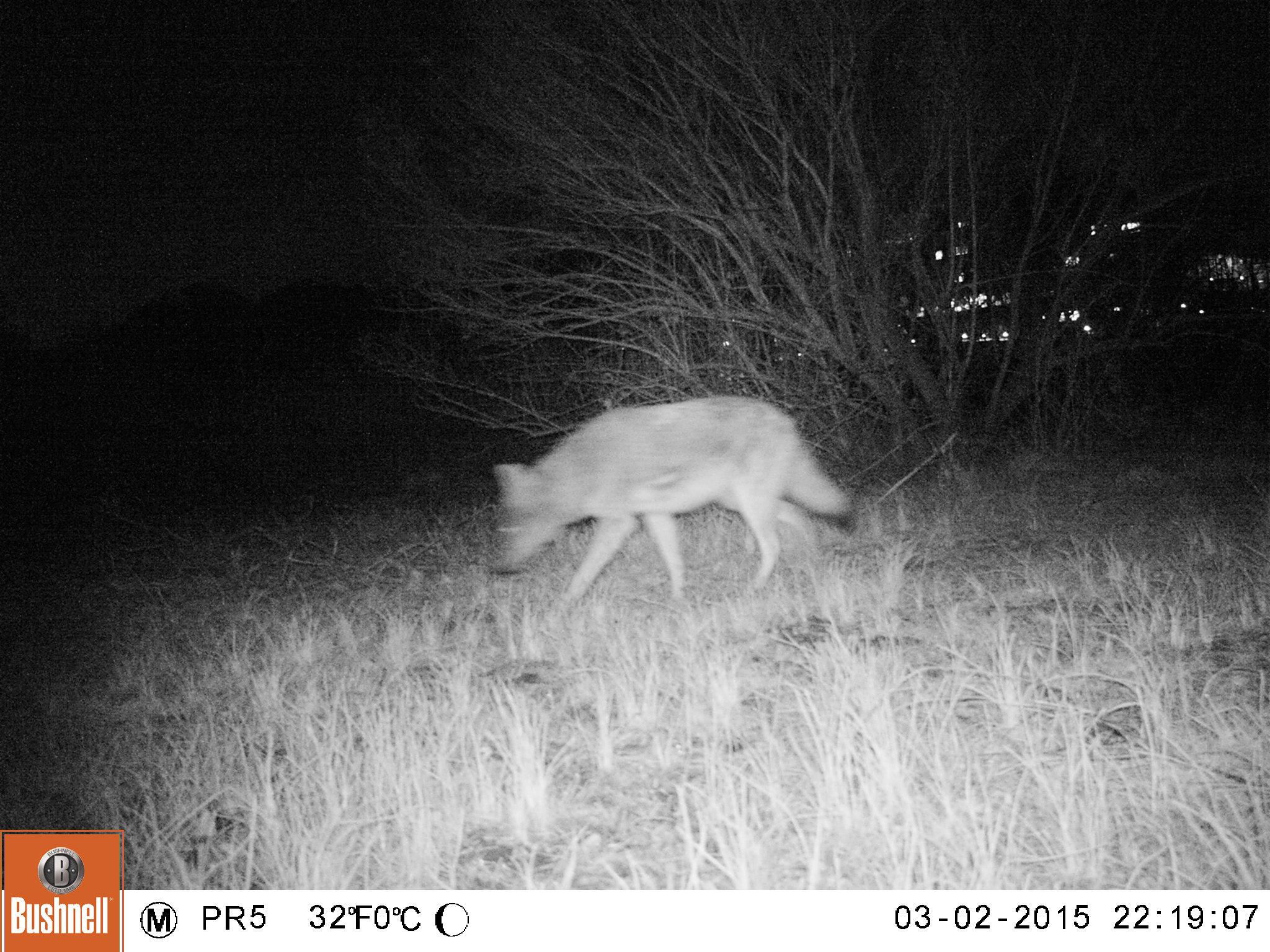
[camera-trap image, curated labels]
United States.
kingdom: Animalia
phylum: Chordata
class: Mammalia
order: Carnivora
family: Canidae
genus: Canis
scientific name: Canis latrans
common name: coyote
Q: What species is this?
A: Coyote (Canis latrans).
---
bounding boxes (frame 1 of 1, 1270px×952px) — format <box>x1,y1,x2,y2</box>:
Coyote: <box>480,394,868,616</box>